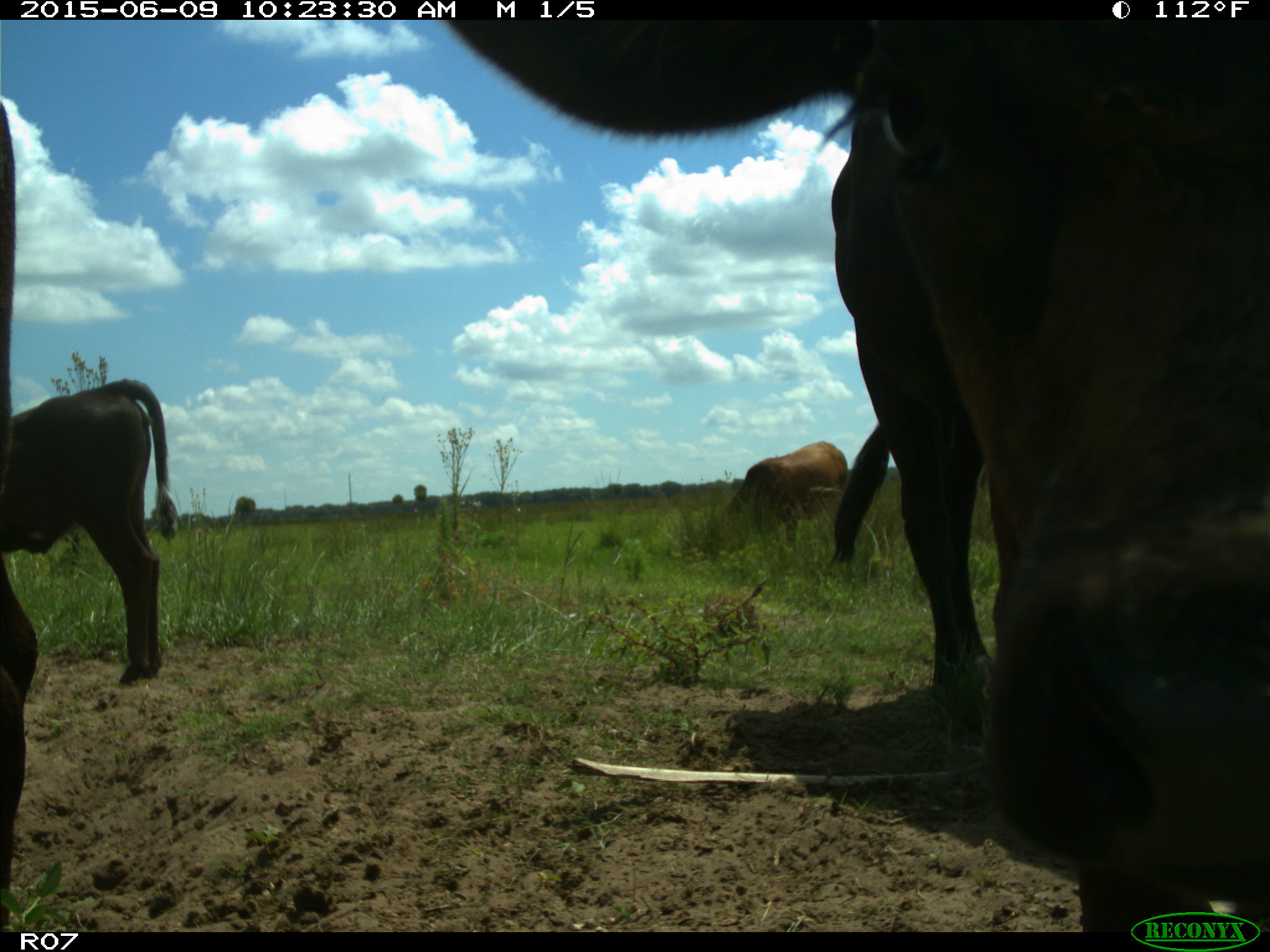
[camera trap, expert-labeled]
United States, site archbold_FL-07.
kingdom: Animalia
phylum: Chordata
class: Mammalia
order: Artiodactyla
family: Bovidae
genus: Bos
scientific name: Bos taurus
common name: domestic cow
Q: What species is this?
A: Bos taurus (domestic cow).